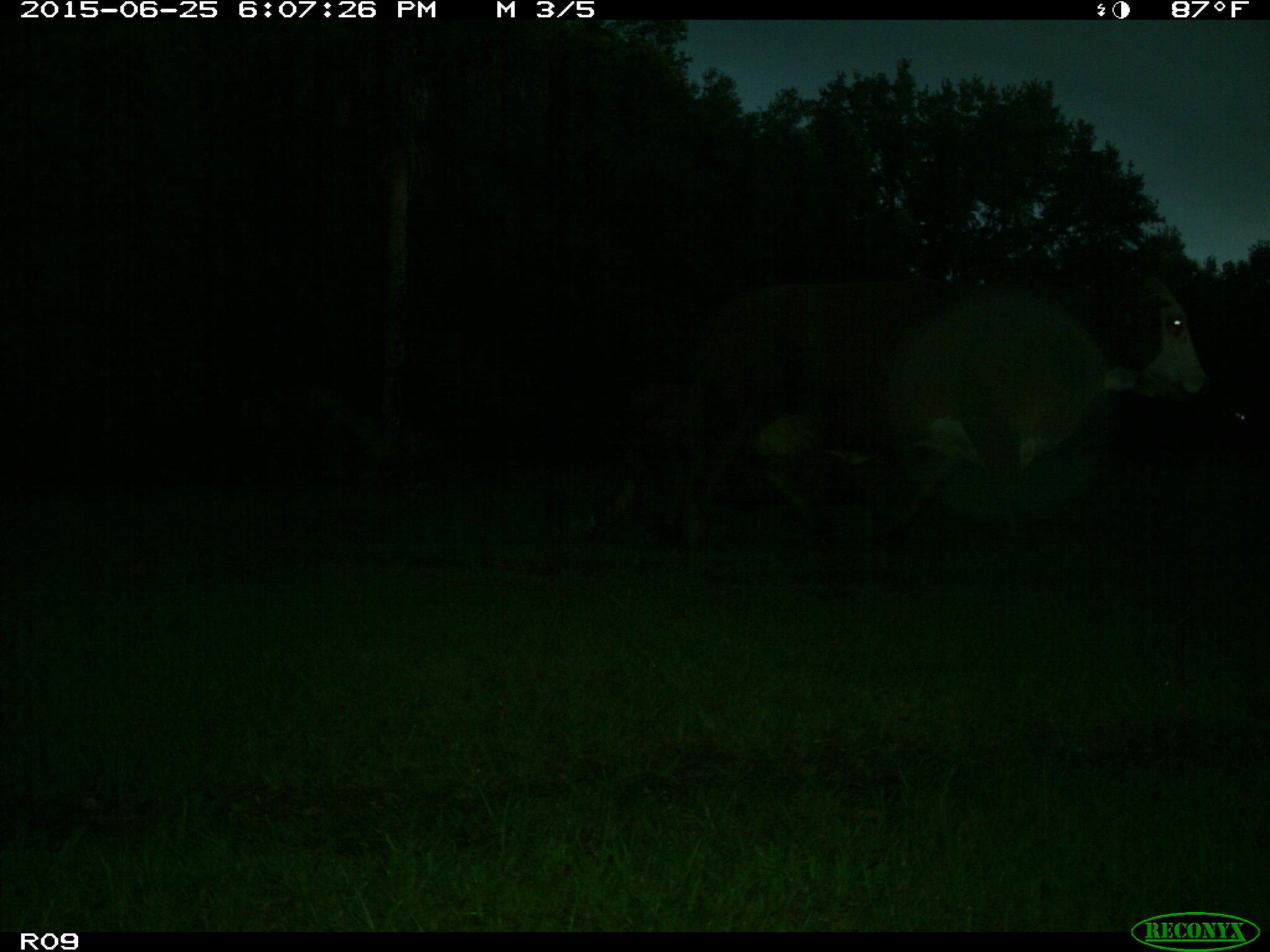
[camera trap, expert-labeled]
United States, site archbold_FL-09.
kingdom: Animalia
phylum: Chordata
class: Mammalia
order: Artiodactyla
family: Bovidae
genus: Bos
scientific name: Bos taurus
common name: domestic cow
Bos taurus (domestic cow).